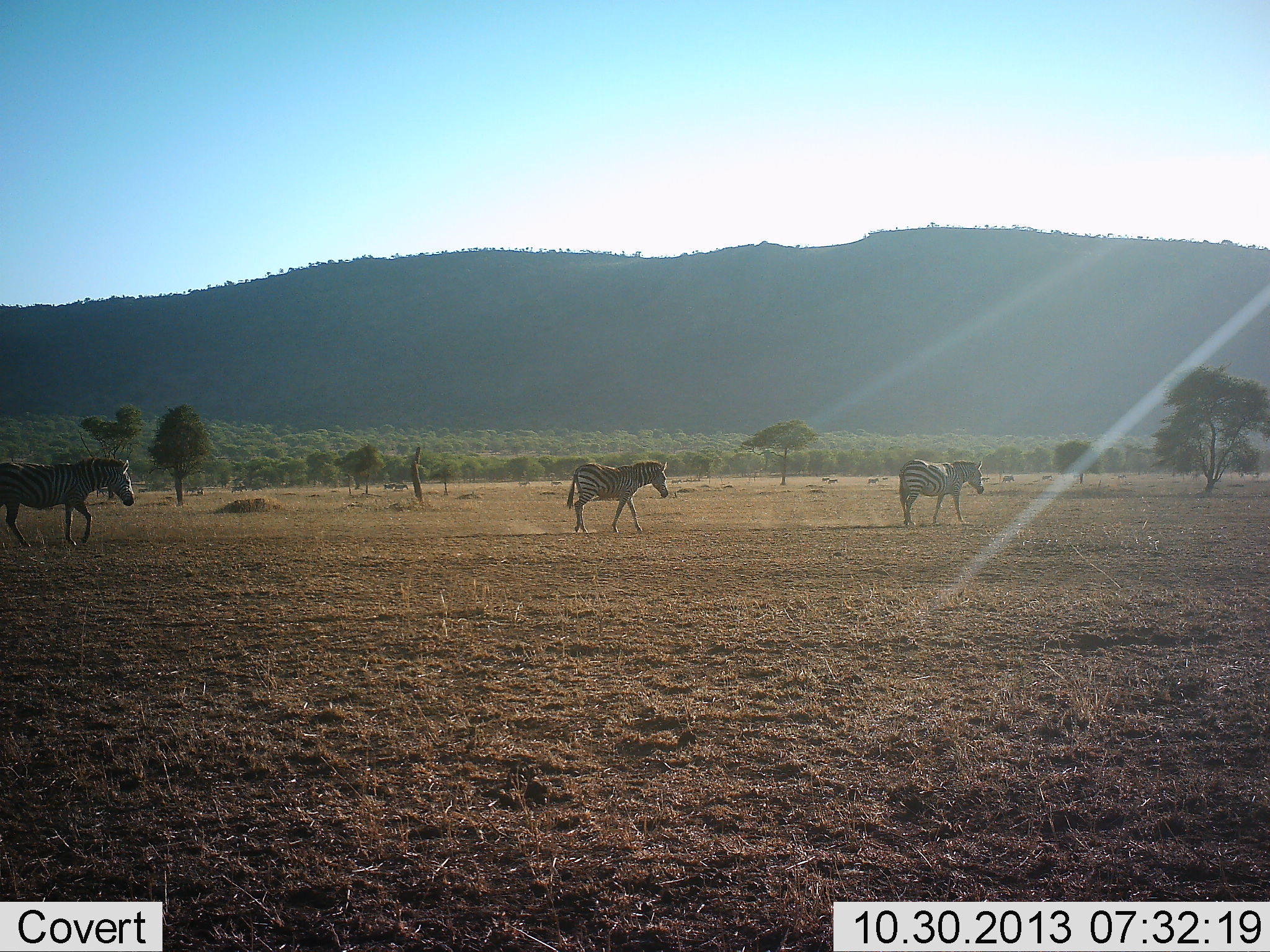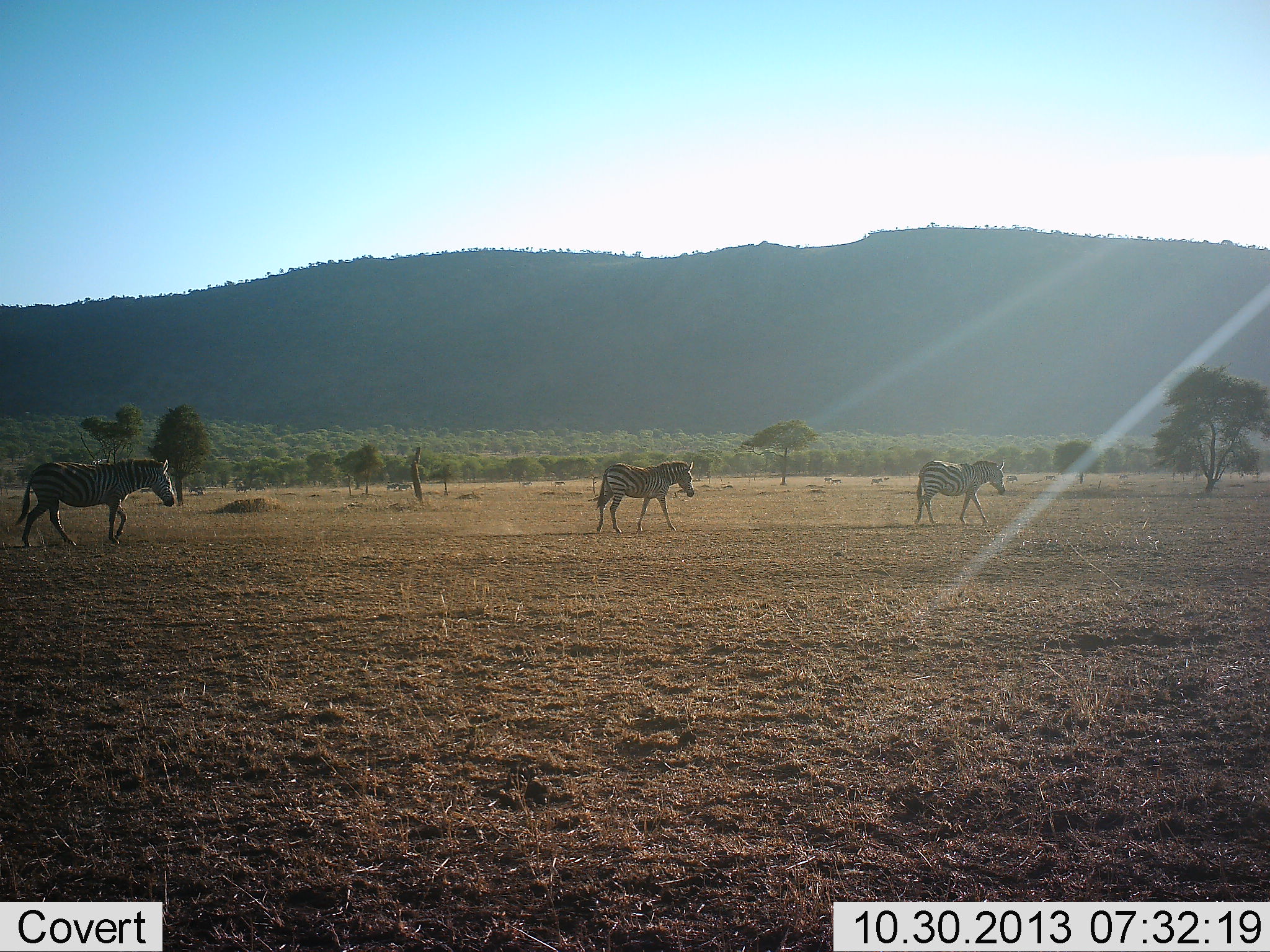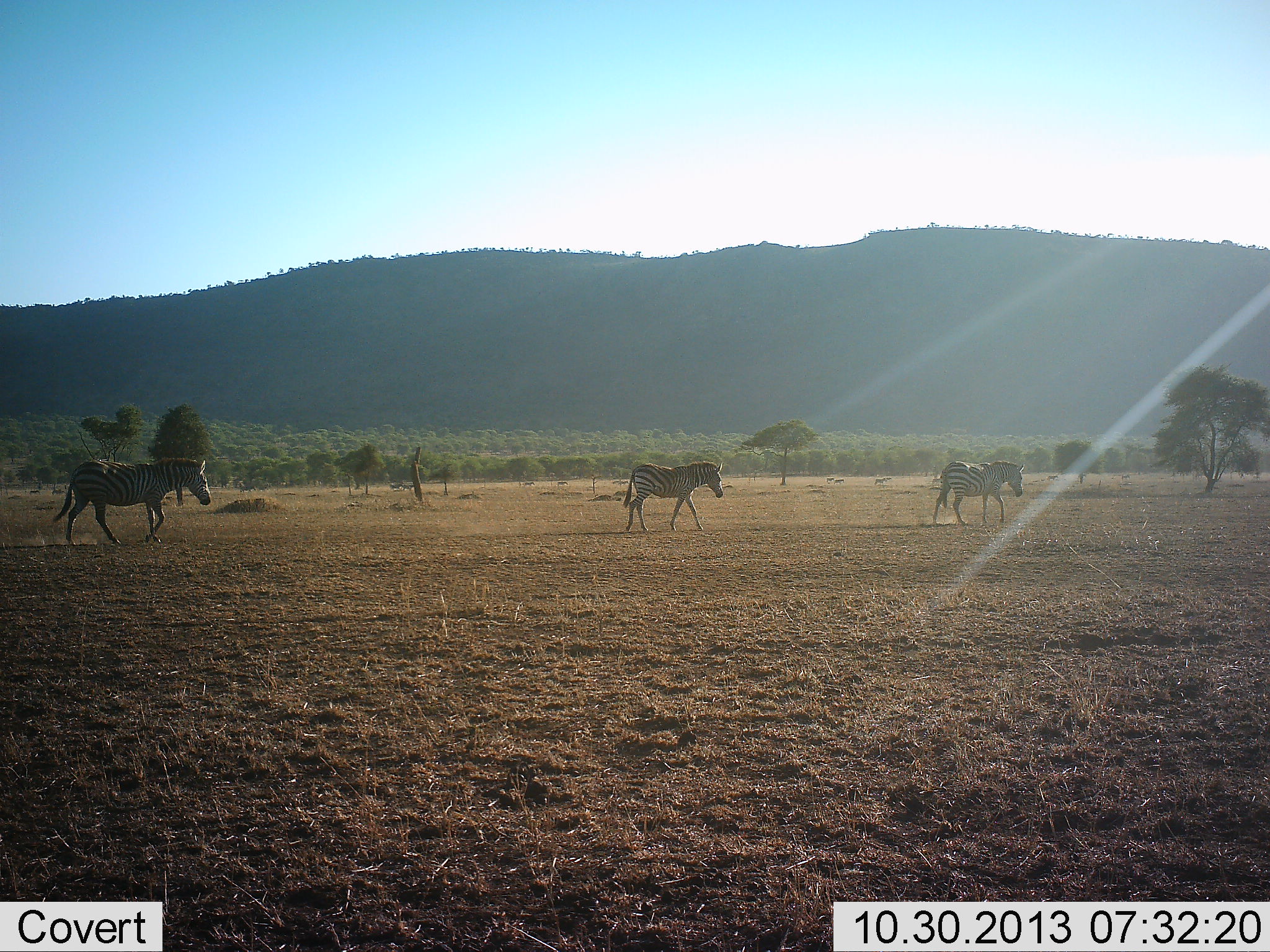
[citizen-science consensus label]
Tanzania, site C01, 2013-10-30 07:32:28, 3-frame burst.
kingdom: Animalia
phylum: Chordata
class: Mammalia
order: Perissodactyla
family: Equidae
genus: Equus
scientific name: Equus quagga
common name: plains zebra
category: zebra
Zebra (plains zebra) (Equus quagga), count 3. Behavior (volunteer vote fractions): standing 0%, resting 0%, moving 100%, interacting 0%. Young present (vote fraction): 0%. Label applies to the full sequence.